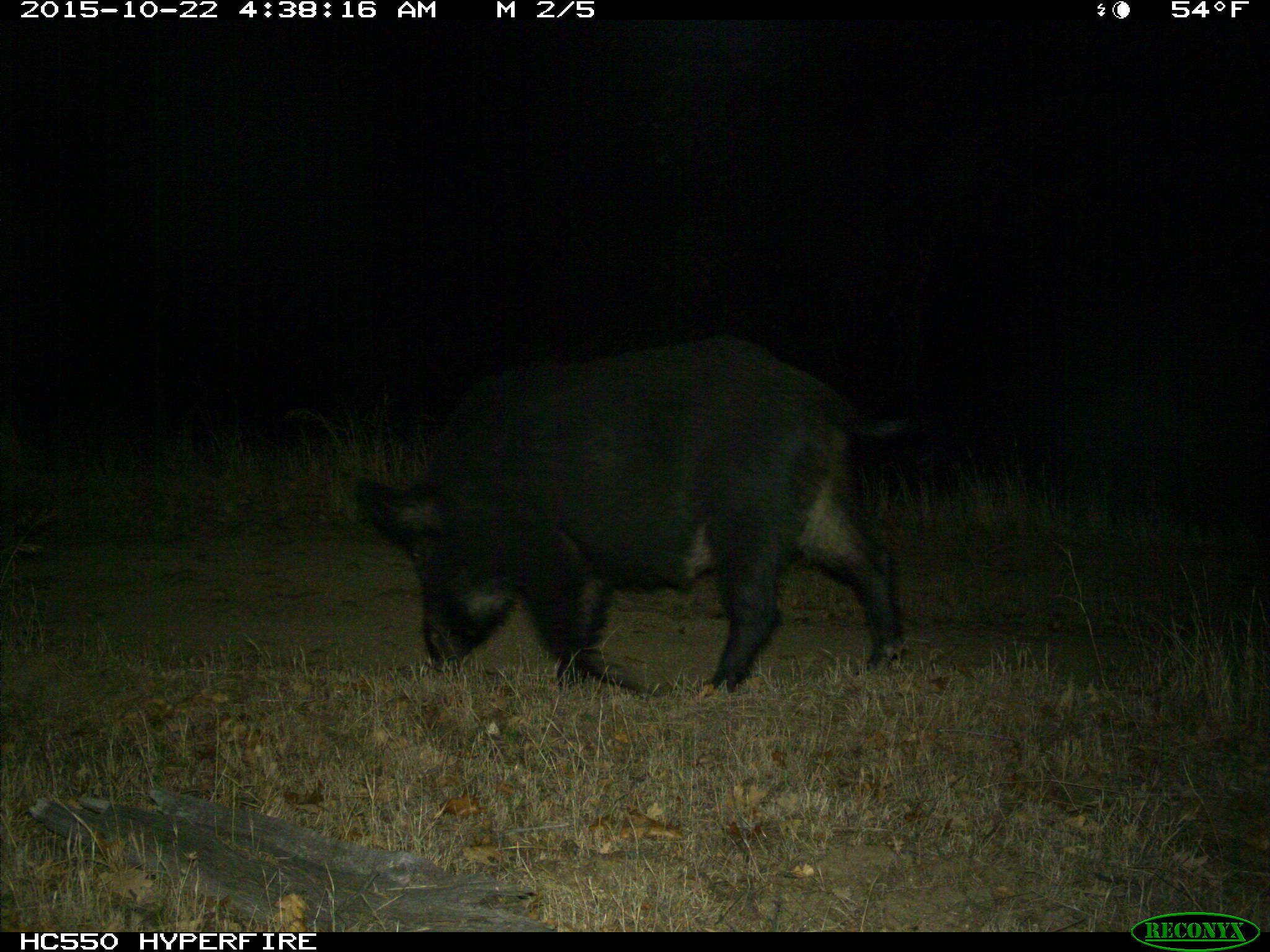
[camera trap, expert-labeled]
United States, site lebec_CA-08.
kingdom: Animalia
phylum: Chordata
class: Mammalia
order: Artiodactyla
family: Suidae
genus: Sus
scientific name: Sus scrofa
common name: wild boar